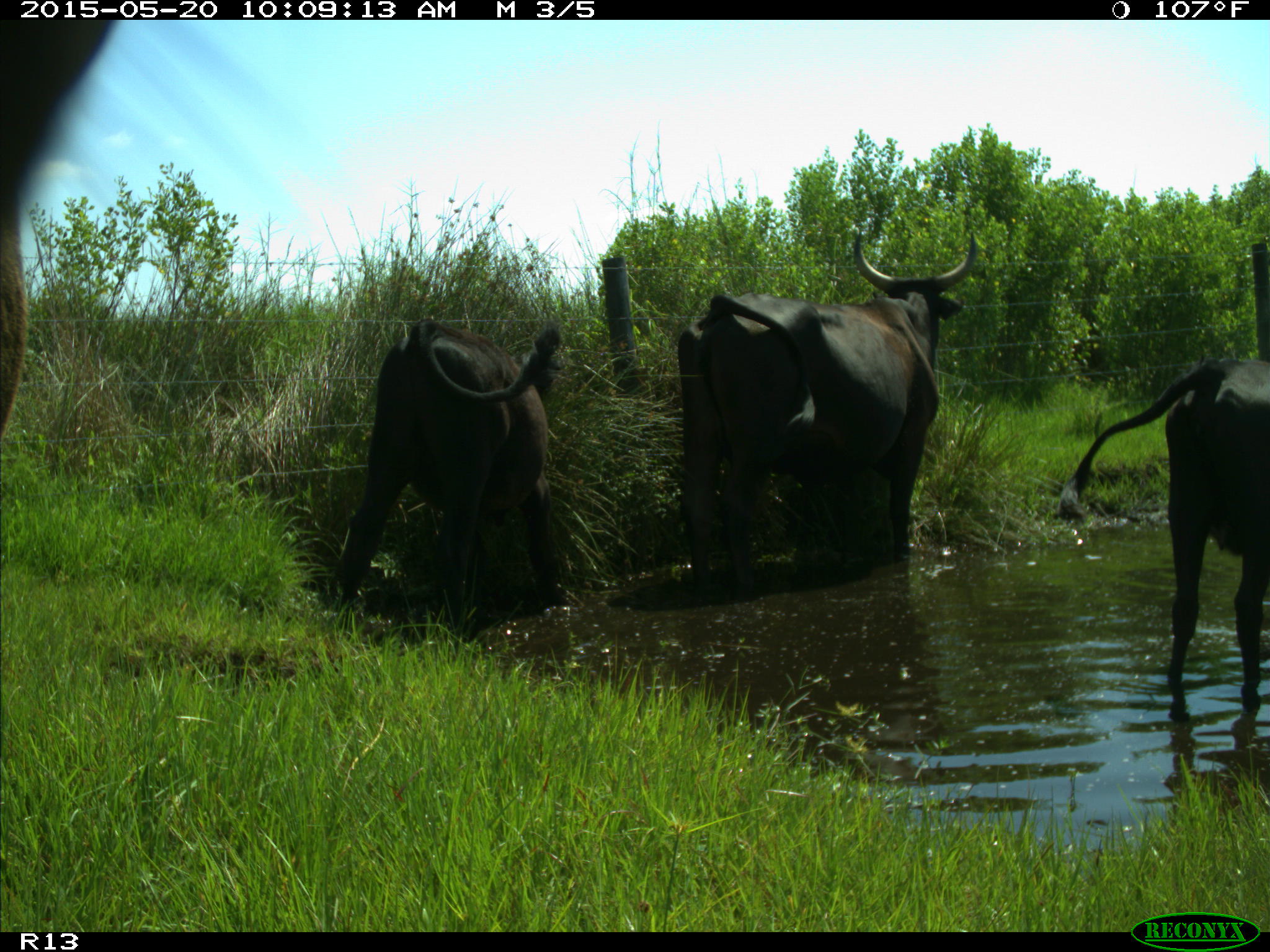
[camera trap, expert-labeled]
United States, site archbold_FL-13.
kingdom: Animalia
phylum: Chordata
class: Mammalia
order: Artiodactyla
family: Bovidae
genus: Bos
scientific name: Bos taurus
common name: domestic cow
Bos taurus (domestic cow).